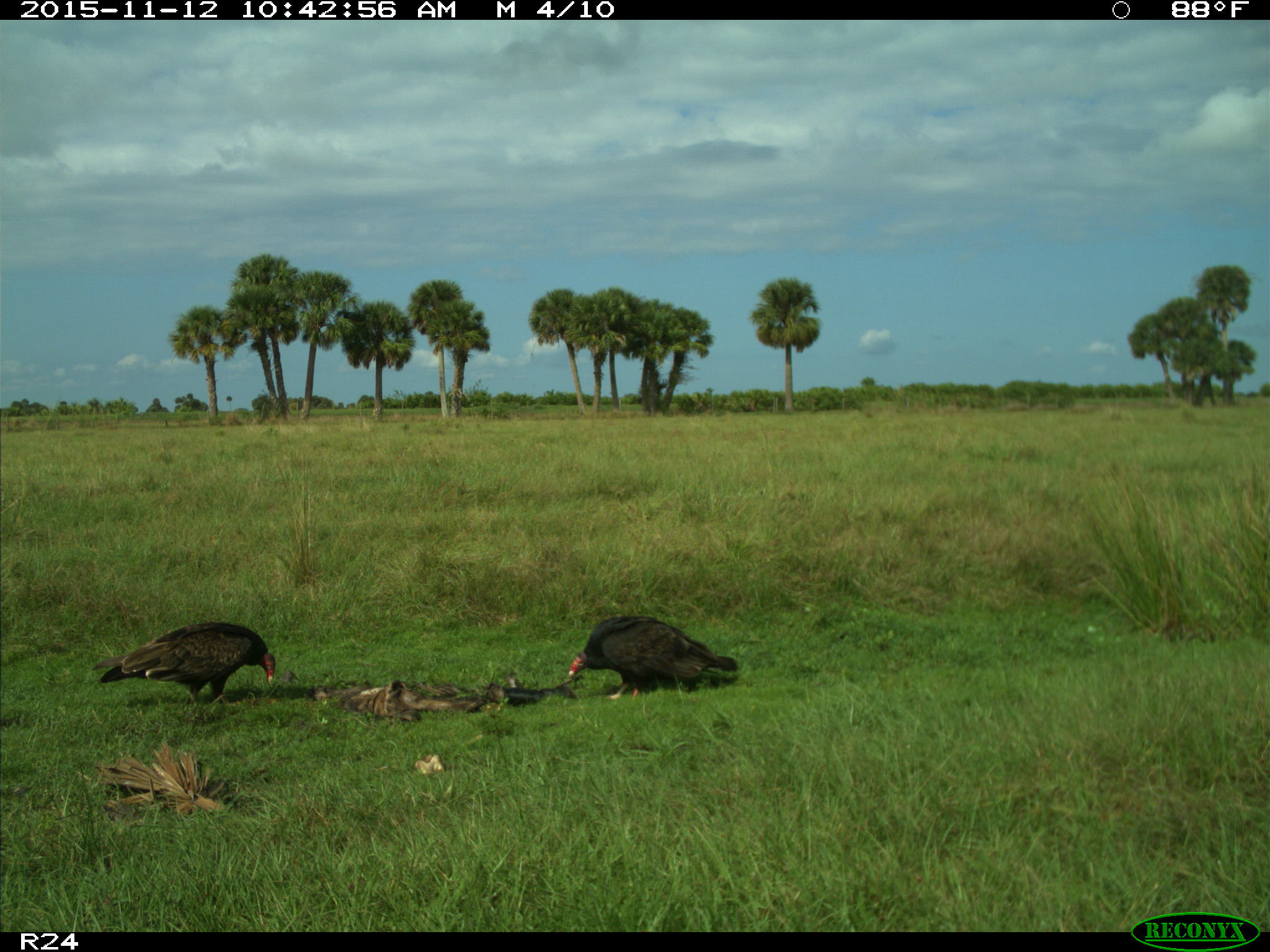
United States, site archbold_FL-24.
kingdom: Animalia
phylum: Chordata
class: Aves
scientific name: Aves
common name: birds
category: unidentified bird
Unidentified bird (birds) (Aves).